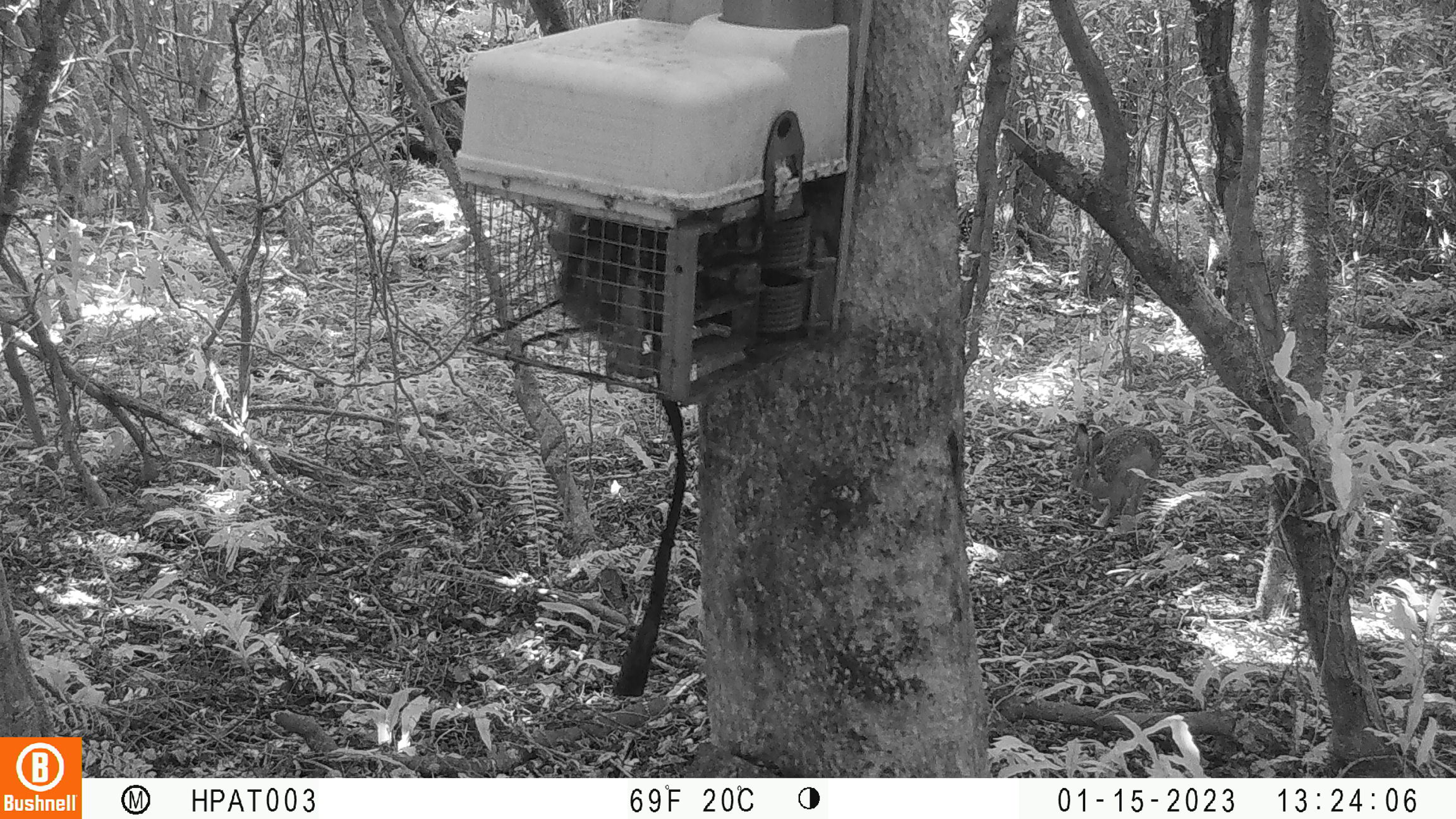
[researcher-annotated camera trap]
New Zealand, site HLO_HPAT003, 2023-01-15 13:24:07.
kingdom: Animalia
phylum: Chordata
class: Mammalia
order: Lagomorpha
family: Leporidae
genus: Lepus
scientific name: Lepus europaeus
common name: brown hare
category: hare